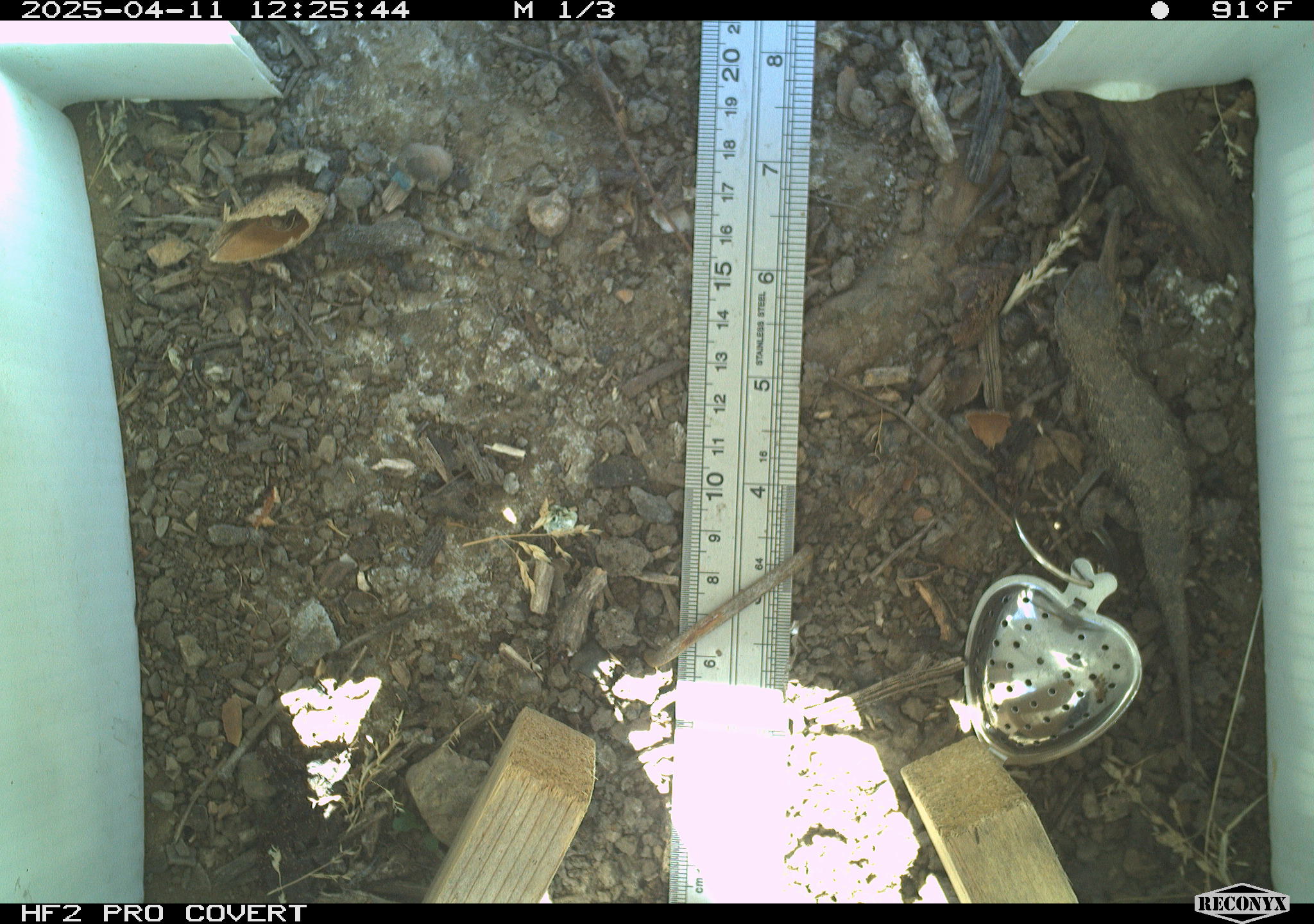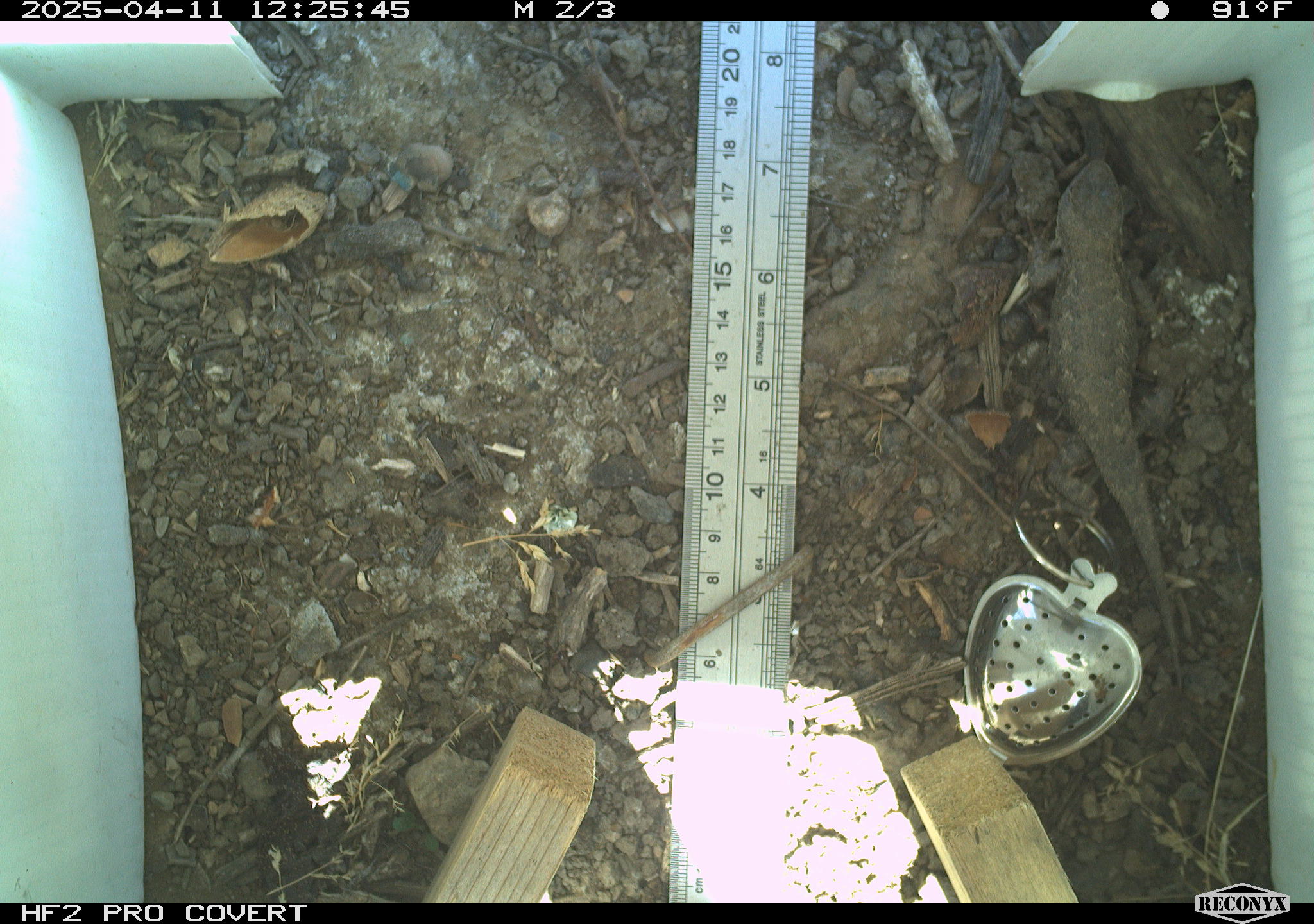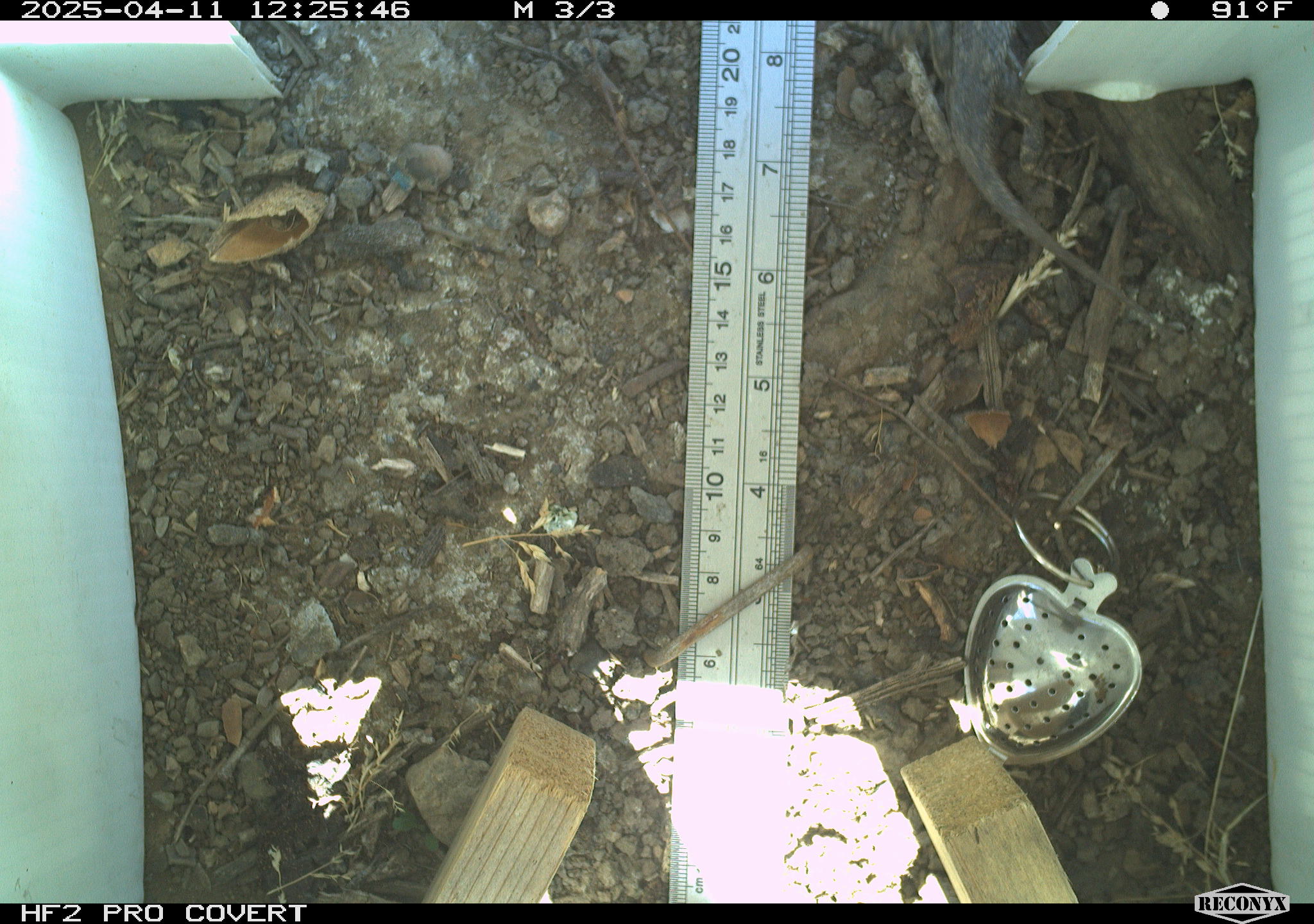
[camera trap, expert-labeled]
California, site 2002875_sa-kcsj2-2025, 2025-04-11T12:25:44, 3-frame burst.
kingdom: Animalia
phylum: Chordata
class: Reptilia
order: Squamata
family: Phrynosomatidae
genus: Sceloporus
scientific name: Sceloporus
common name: spiny lizards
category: sceloporus species